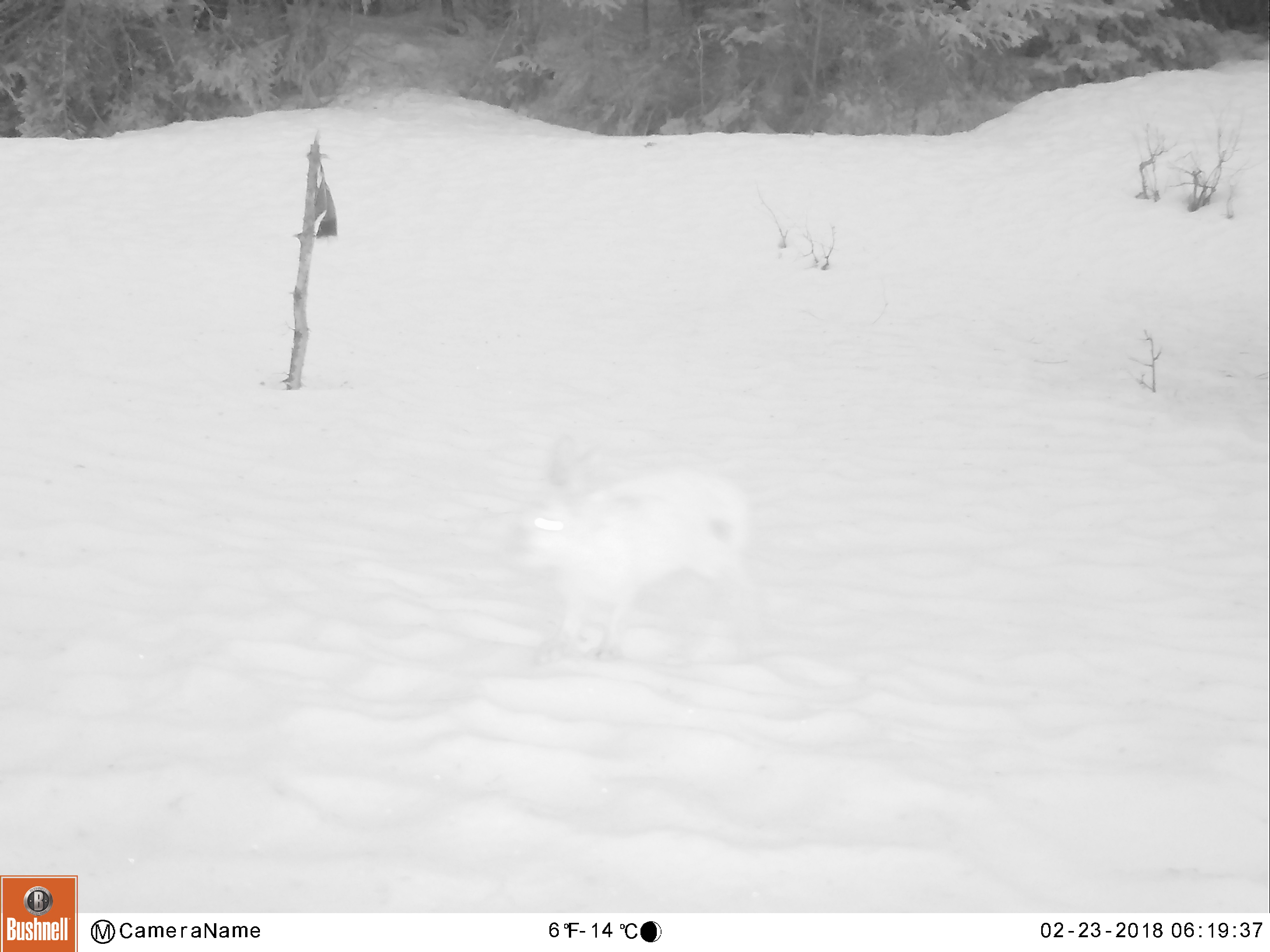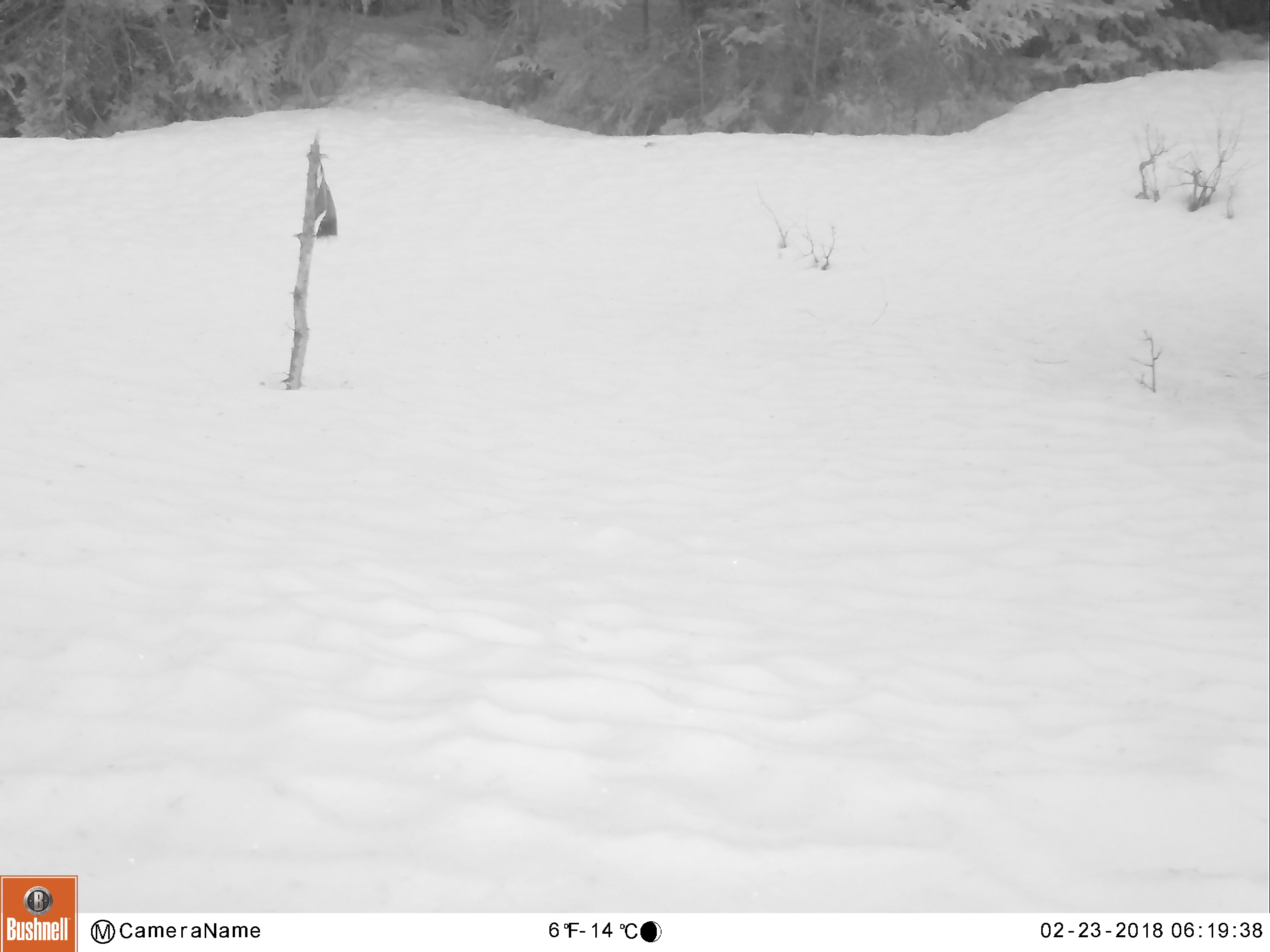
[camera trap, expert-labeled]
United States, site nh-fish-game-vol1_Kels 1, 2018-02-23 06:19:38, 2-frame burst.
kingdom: Animalia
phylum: Chordata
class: Mammalia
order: Lagomorpha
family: Leporidae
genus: Lepus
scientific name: Lepus americanus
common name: snowshoe hare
Snowshoe hare (Lepus americanus).